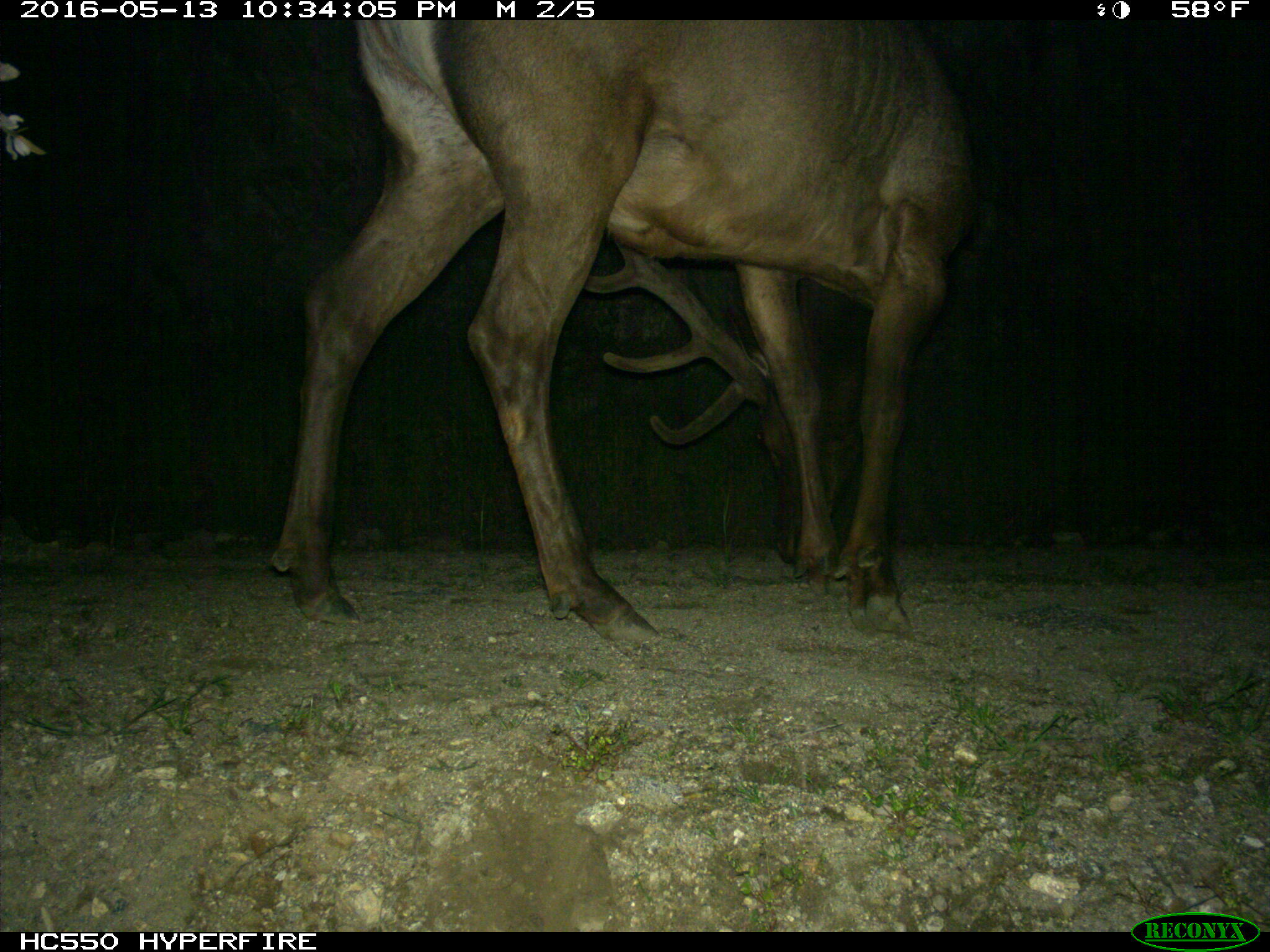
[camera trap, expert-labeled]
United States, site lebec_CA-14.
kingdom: Animalia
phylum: Chordata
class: Mammalia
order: Artiodactyla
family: Cervidae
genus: Cervus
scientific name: Cervus canadensis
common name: elk